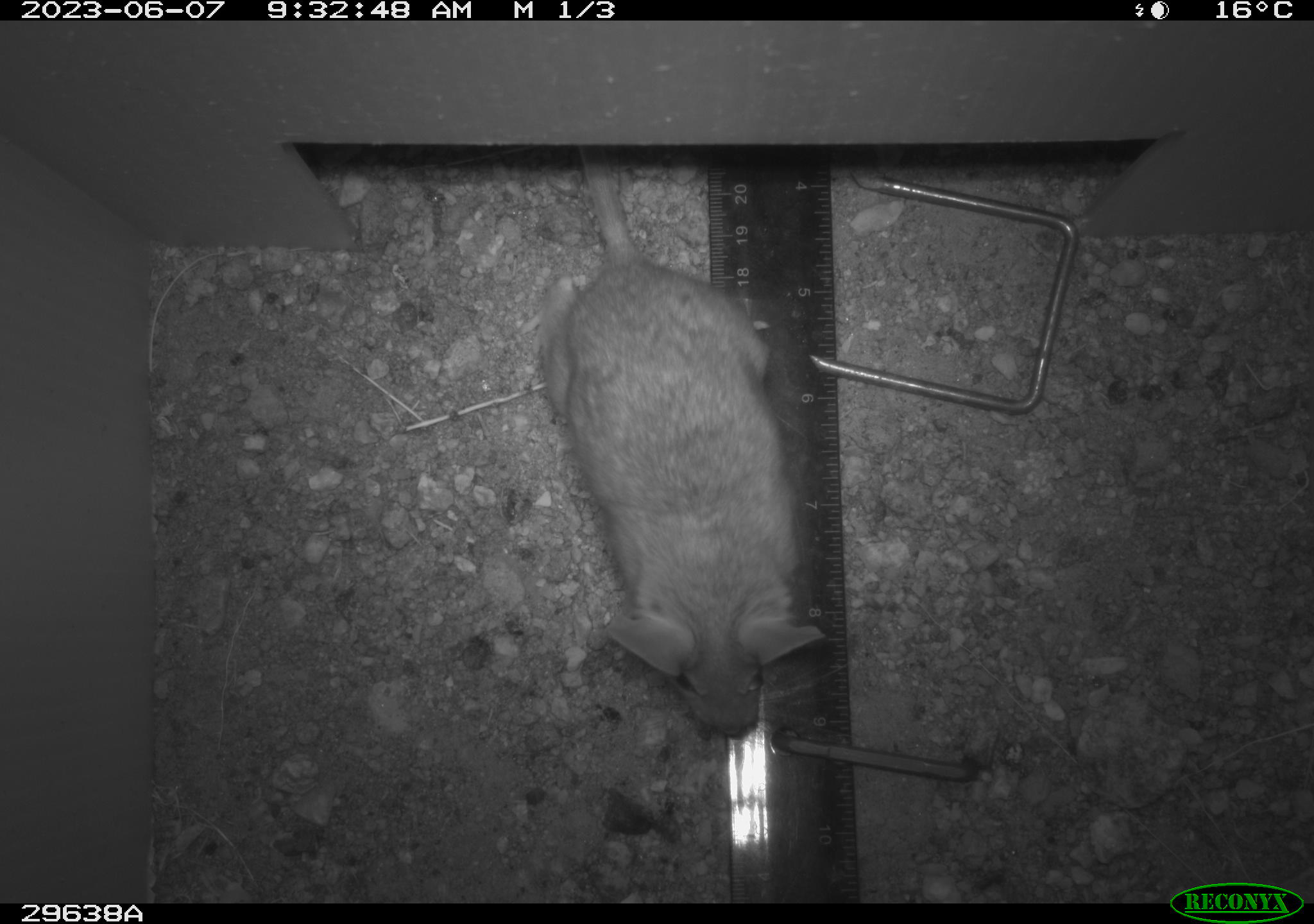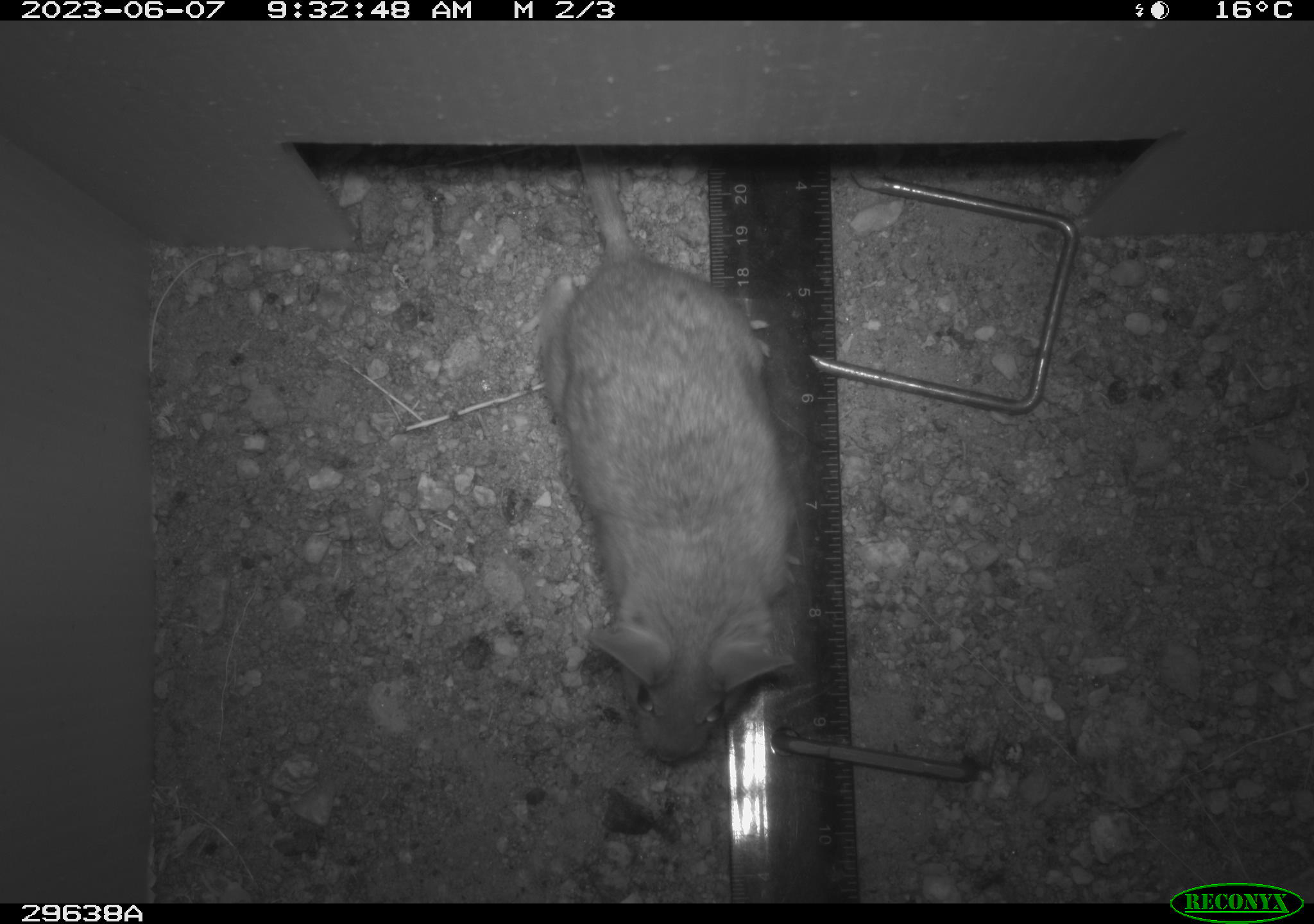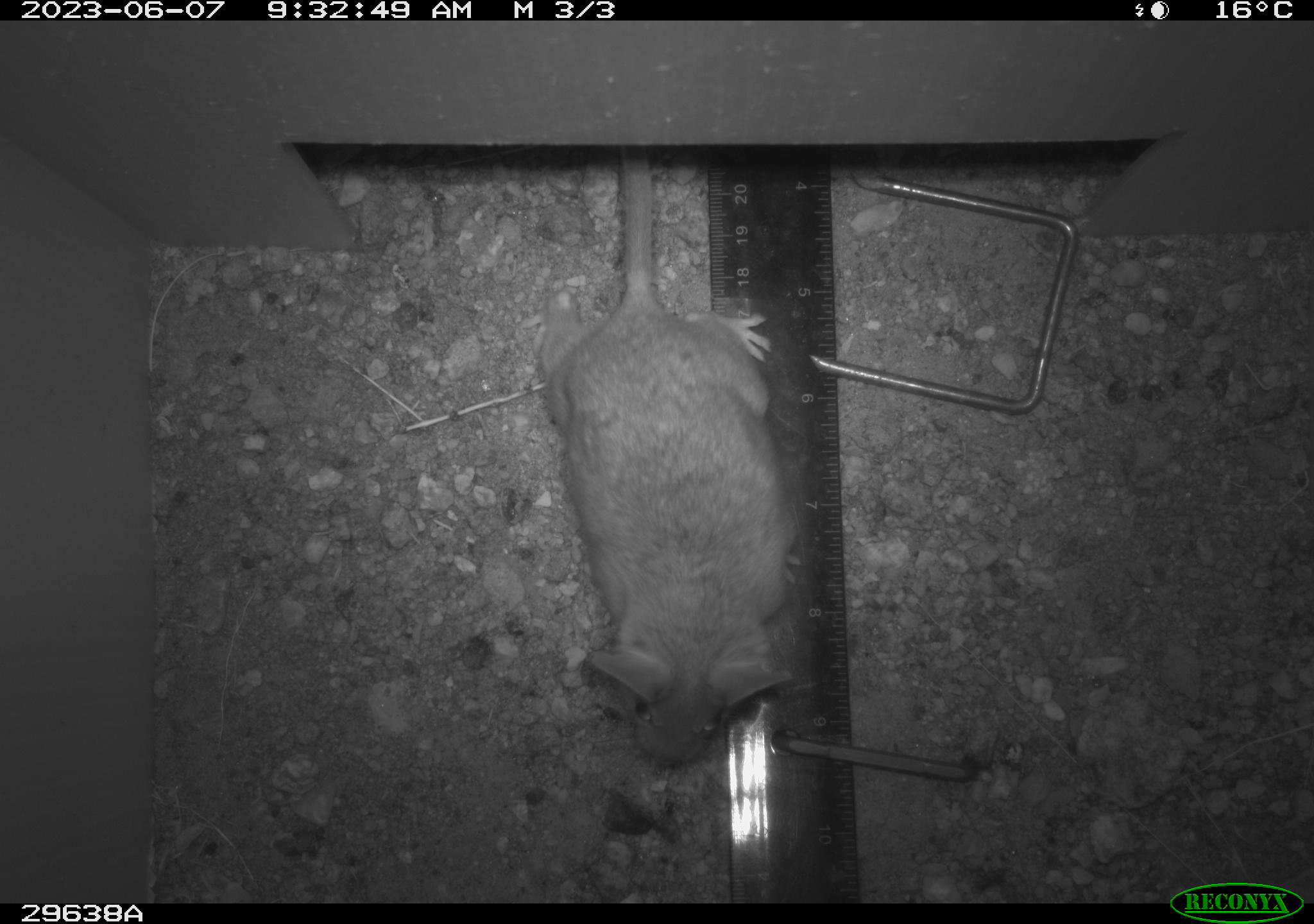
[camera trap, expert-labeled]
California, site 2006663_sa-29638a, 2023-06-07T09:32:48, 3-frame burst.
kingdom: Animalia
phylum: Chordata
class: Mammalia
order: Rodentia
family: Cricetidae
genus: Neotoma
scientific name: Neotoma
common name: pack rat or woodrat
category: neotoma species